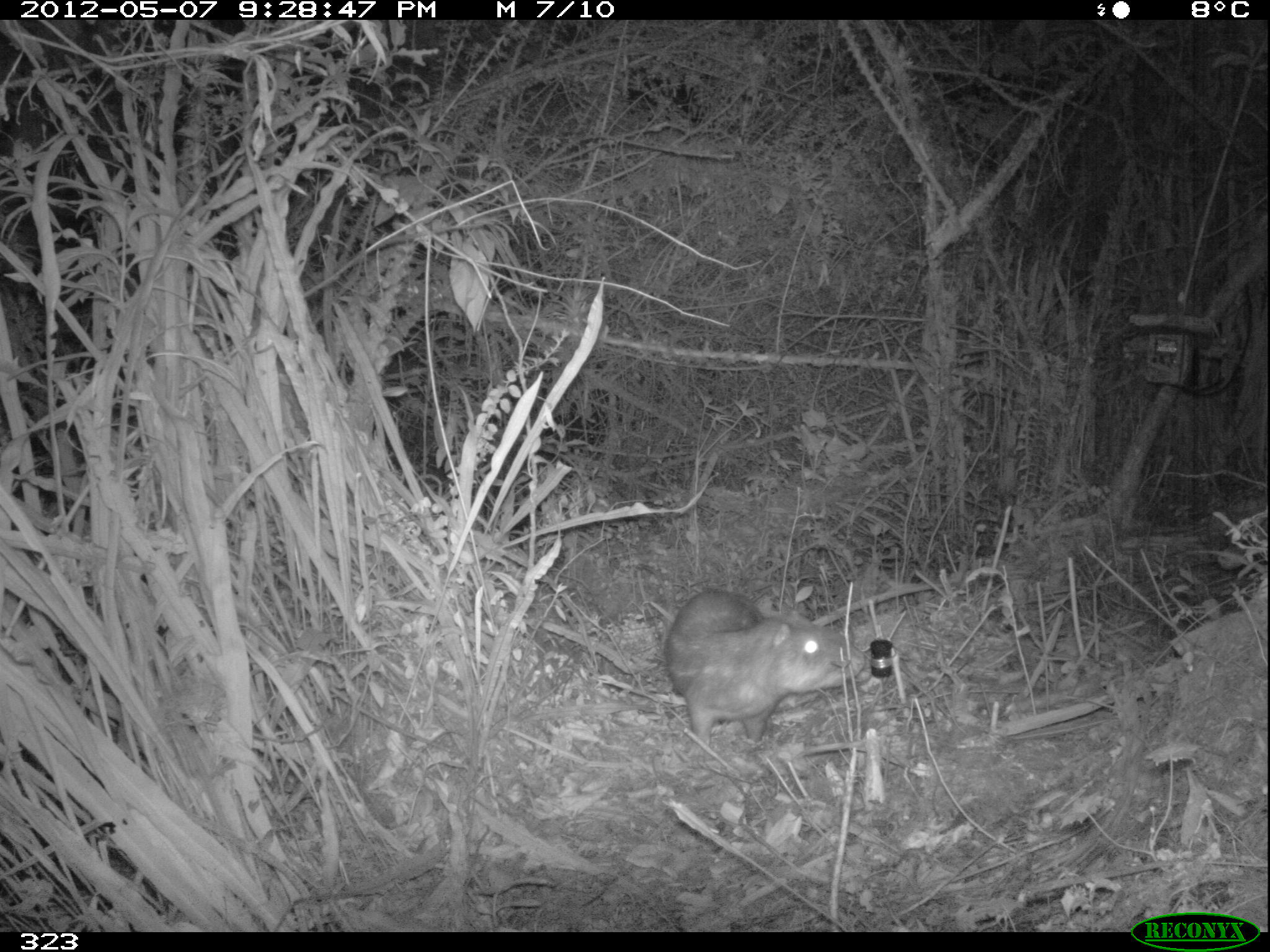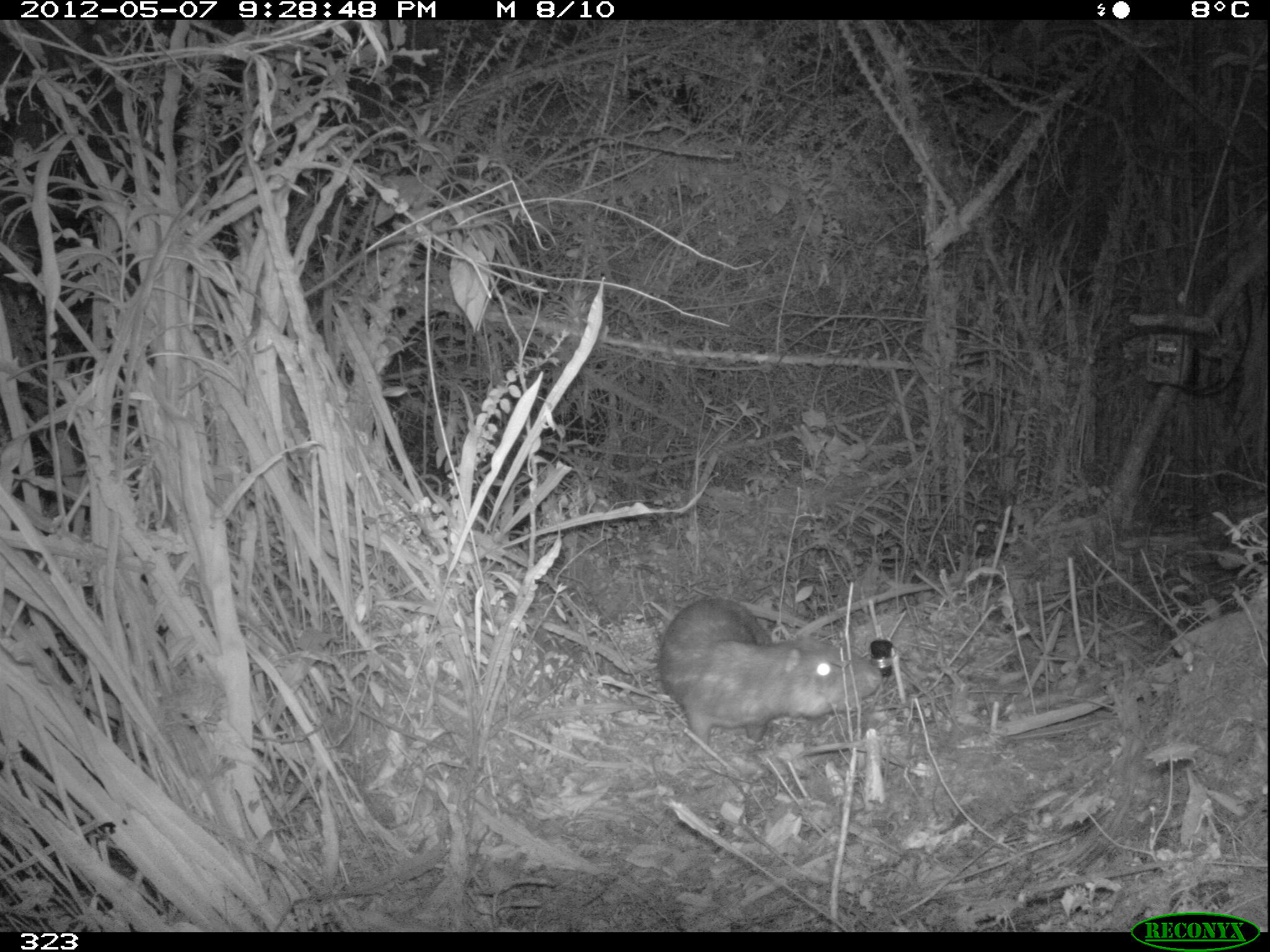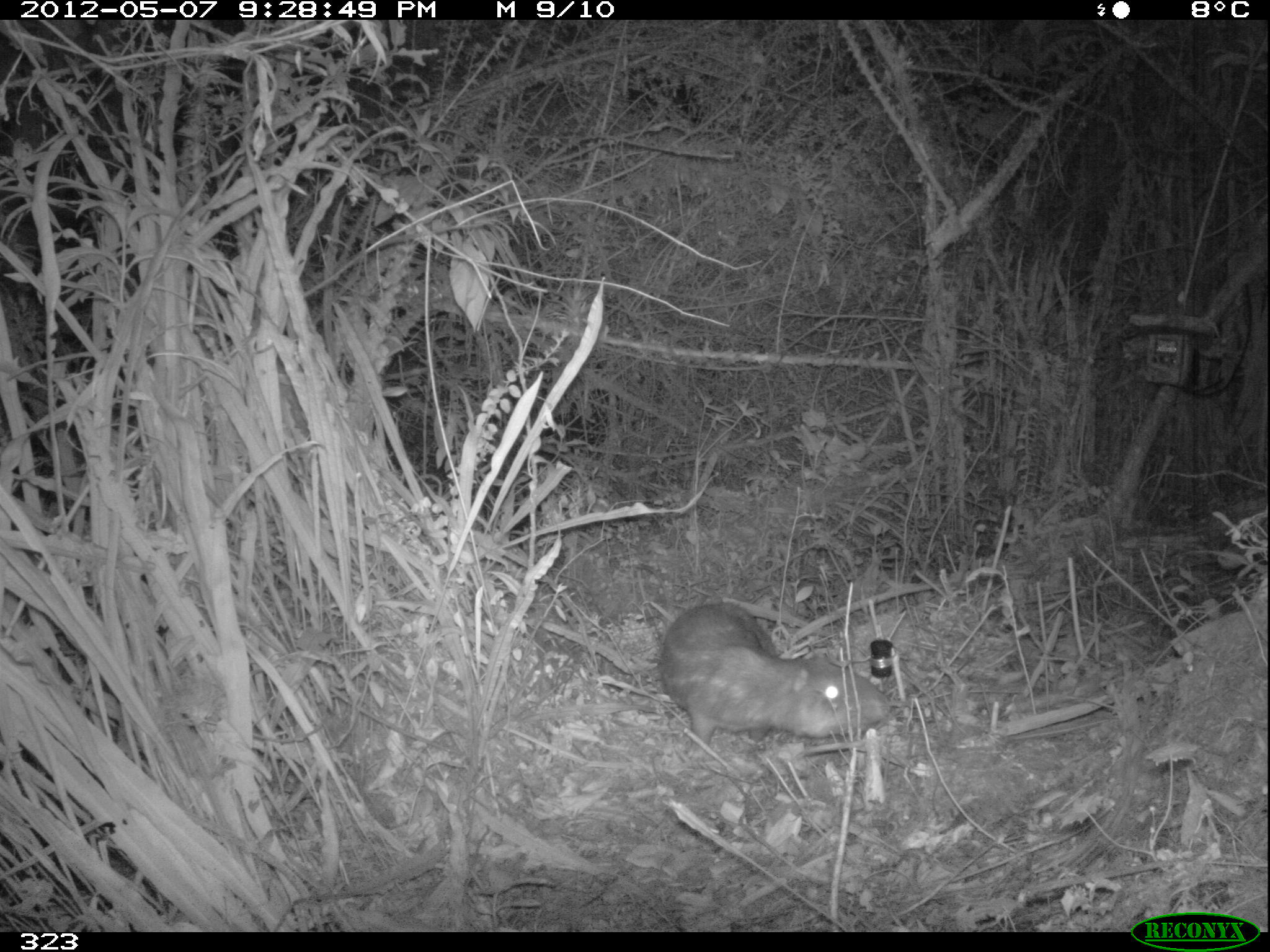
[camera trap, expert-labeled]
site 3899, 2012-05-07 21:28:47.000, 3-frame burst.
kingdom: Animalia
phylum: Chordata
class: Mammalia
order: Rodentia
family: Cuniculidae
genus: Cuniculus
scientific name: Cuniculus taczanowskii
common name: mountain paca